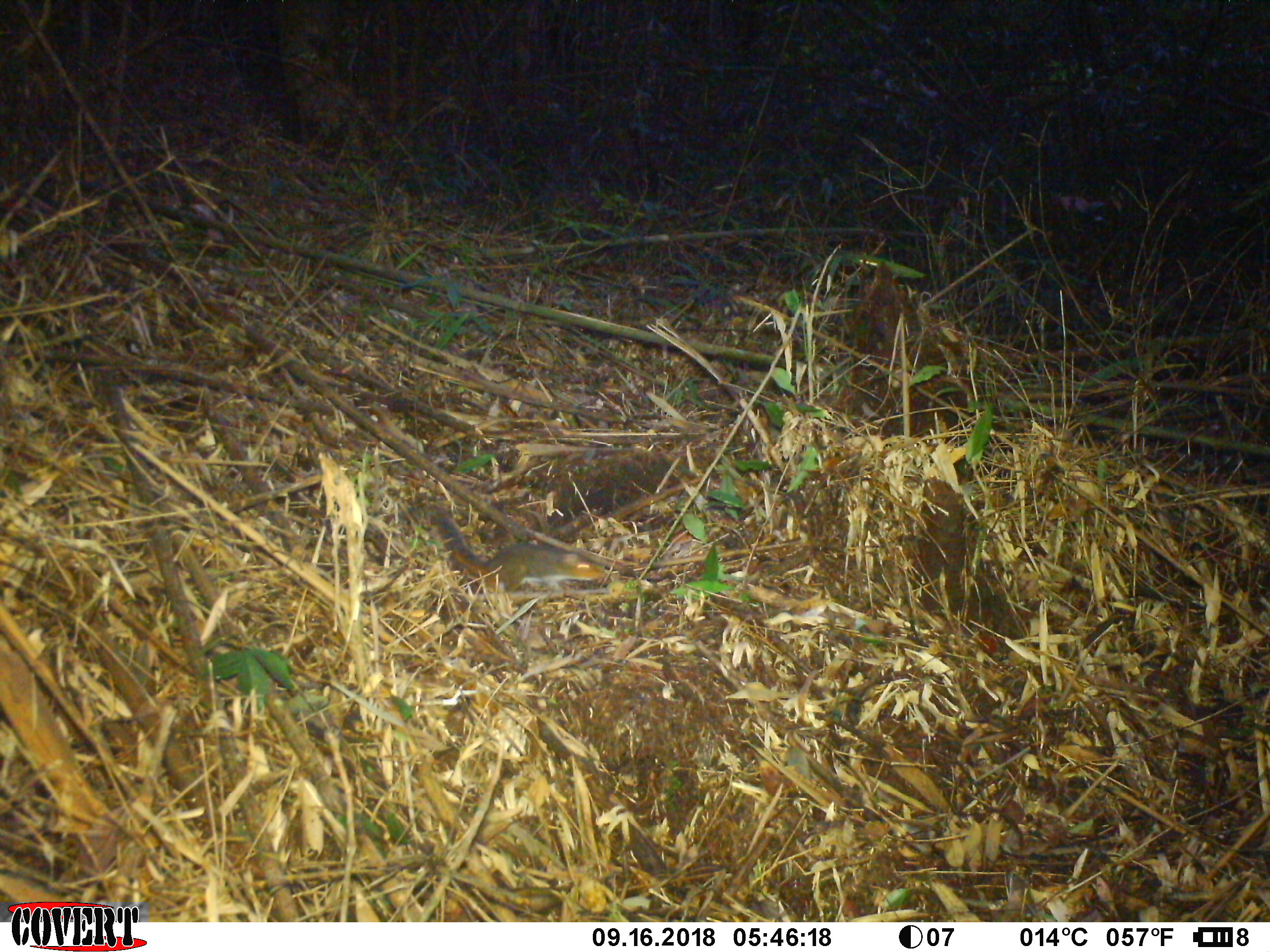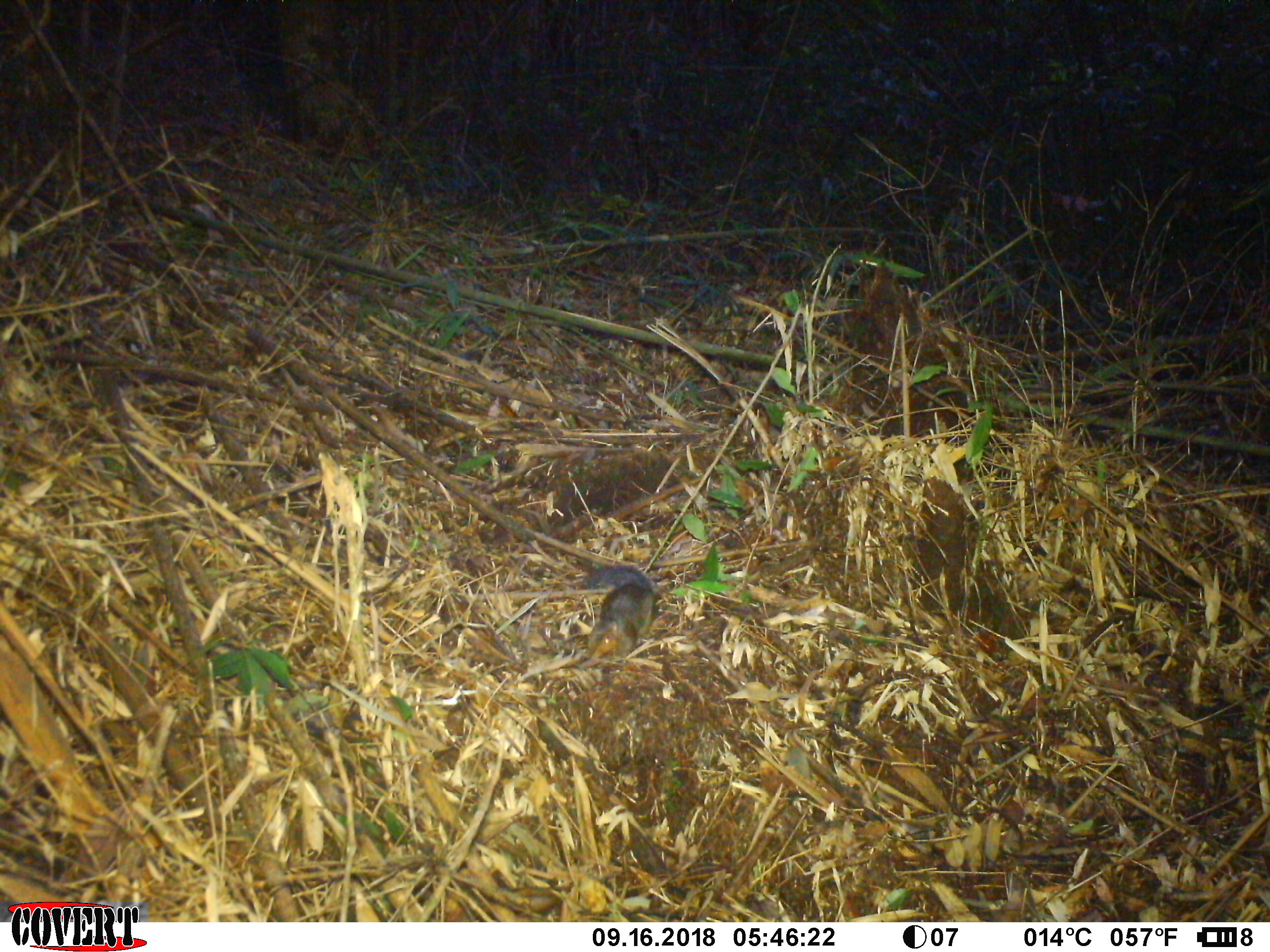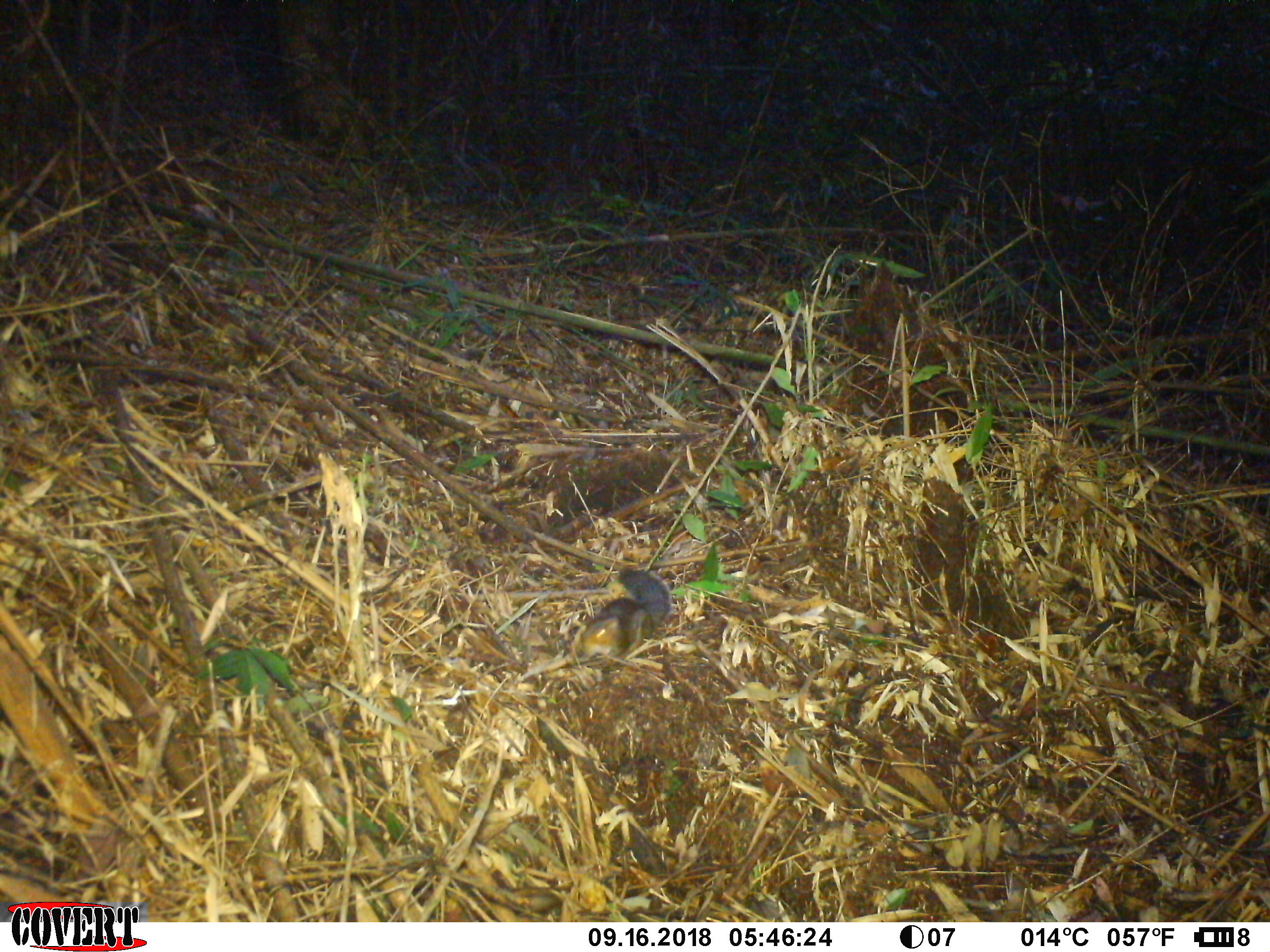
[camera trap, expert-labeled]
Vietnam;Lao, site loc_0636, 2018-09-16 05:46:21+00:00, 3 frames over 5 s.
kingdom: Animalia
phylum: Chordata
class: Mammalia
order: Rodentia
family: Sciuridae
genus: Dremomys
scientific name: Dremomys rufigenis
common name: red-cheeked squirrel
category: red cheeked squirrel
Red cheeked squirrel (red-cheeked squirrel) (Dremomys rufigenis). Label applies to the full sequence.